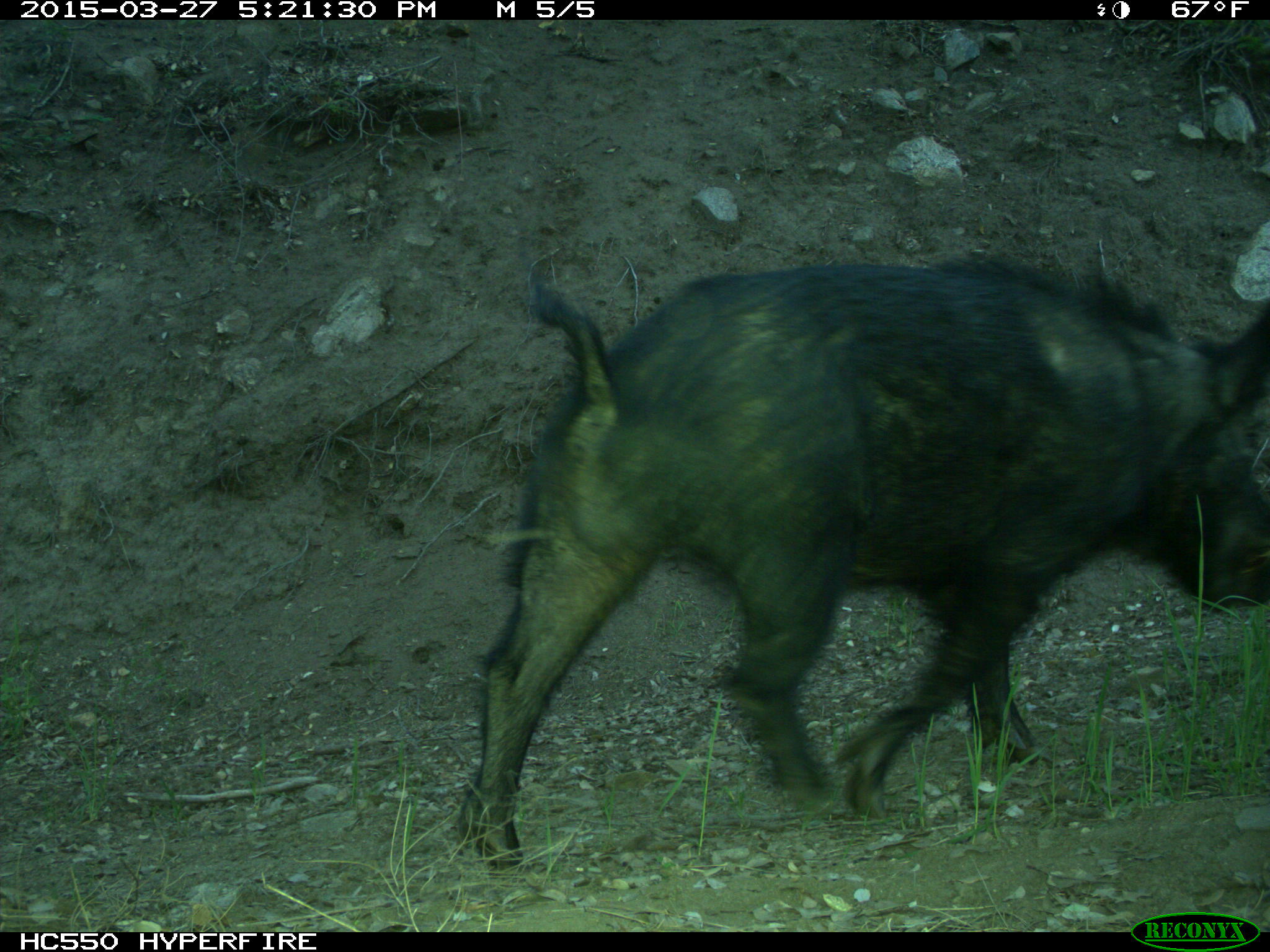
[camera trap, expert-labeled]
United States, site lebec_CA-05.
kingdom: Animalia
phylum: Chordata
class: Mammalia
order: Artiodactyla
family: Suidae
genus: Sus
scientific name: Sus scrofa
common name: wild boar